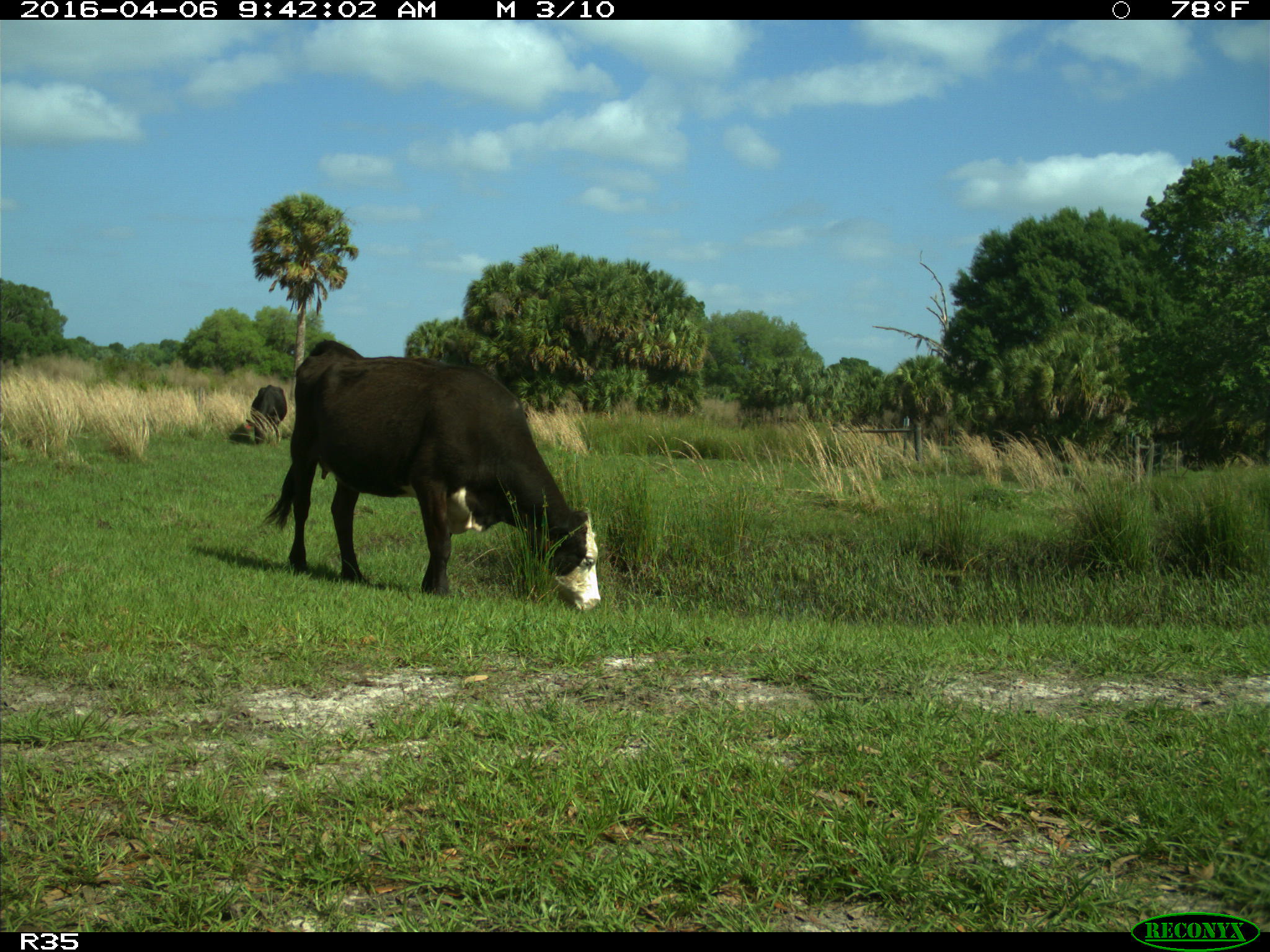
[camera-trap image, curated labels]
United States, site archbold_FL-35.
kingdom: Animalia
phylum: Chordata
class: Mammalia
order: Artiodactyla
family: Bovidae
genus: Bos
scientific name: Bos taurus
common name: domestic cow